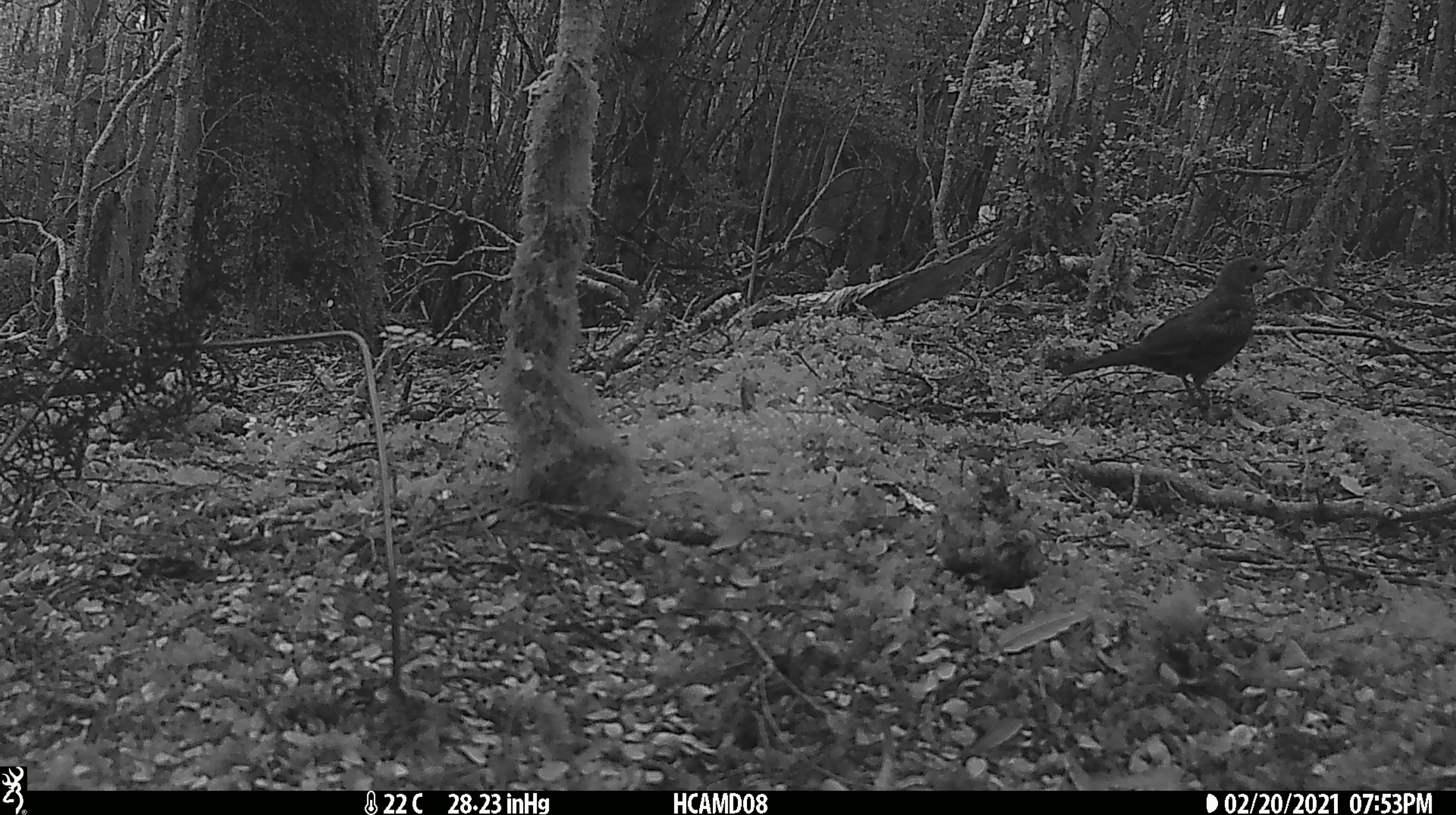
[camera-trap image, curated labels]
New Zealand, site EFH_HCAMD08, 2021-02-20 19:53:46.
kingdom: Animalia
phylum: Chordata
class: Aves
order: Passeriformes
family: Turdidae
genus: Turdus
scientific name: Turdus philomelos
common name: song thrush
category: thrush